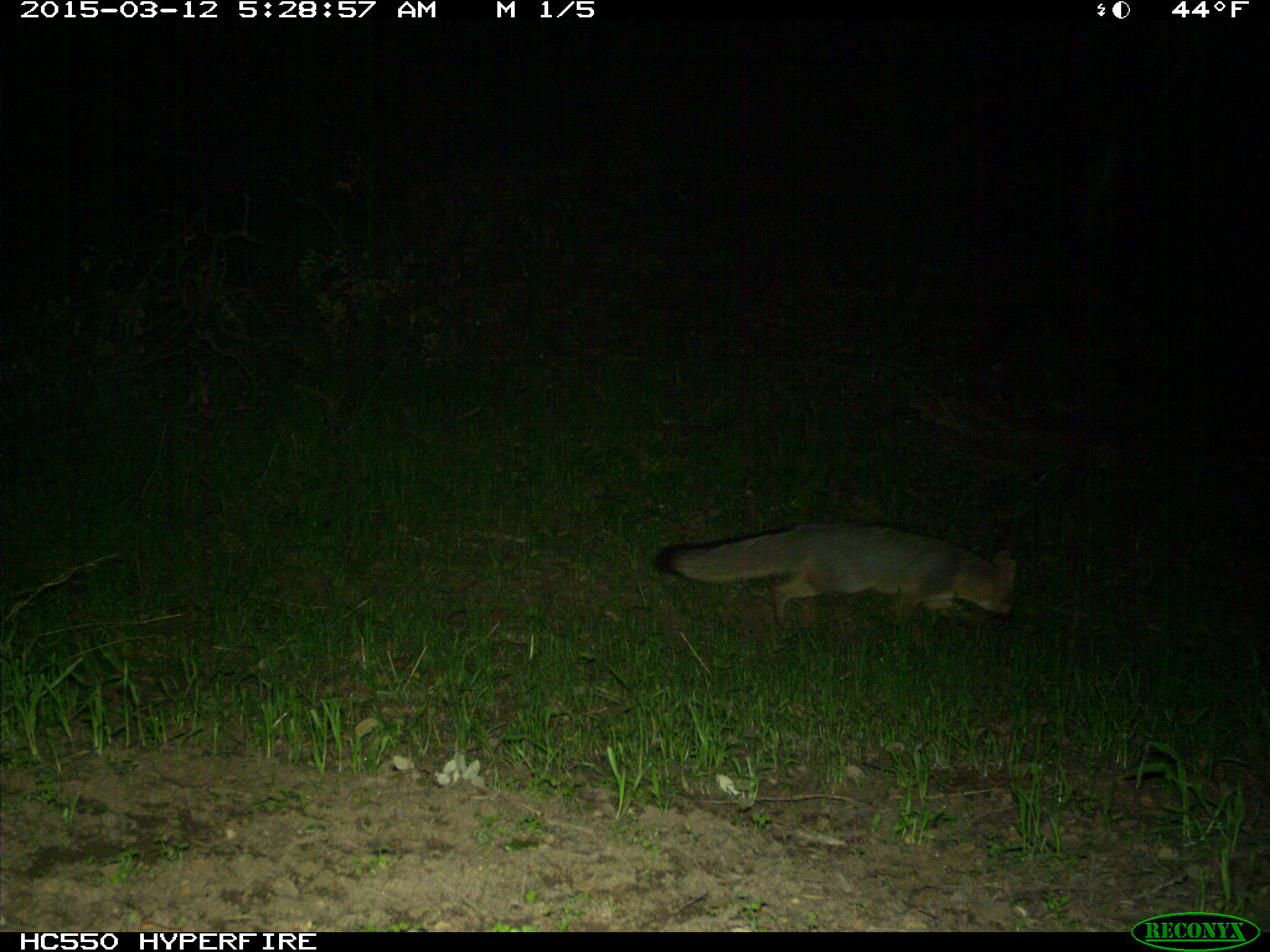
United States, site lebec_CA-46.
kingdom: Animalia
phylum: Chordata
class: Mammalia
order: Carnivora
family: Canidae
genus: Urocyon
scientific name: Urocyon cinereoargenteus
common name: gray fox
Urocyon cinereoargenteus (gray fox).